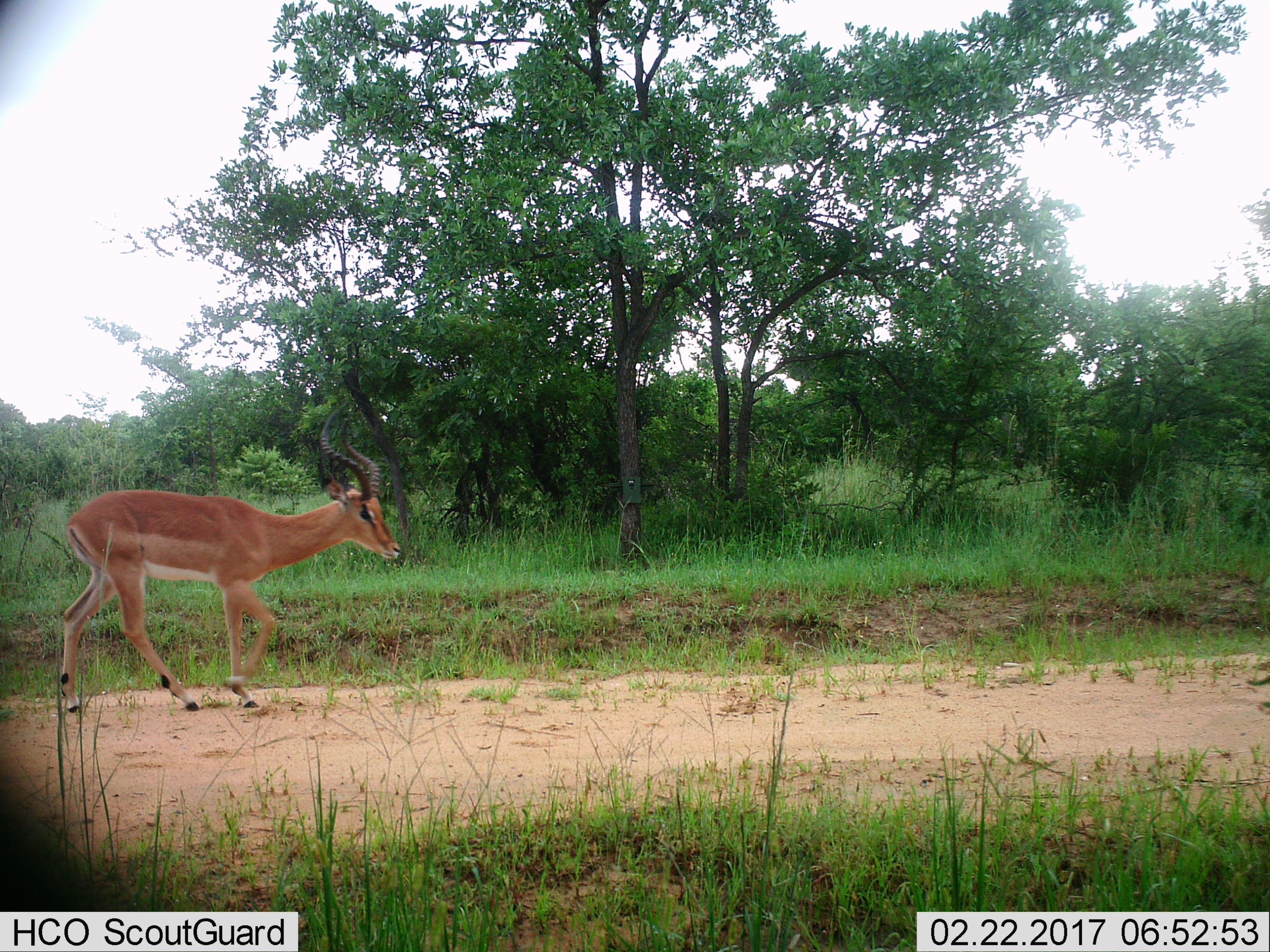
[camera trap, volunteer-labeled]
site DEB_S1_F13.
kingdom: Animalia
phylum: Chordata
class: Mammalia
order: Artiodactyla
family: Bovidae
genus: Aepyceros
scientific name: Aepyceros melampus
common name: impala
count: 1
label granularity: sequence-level